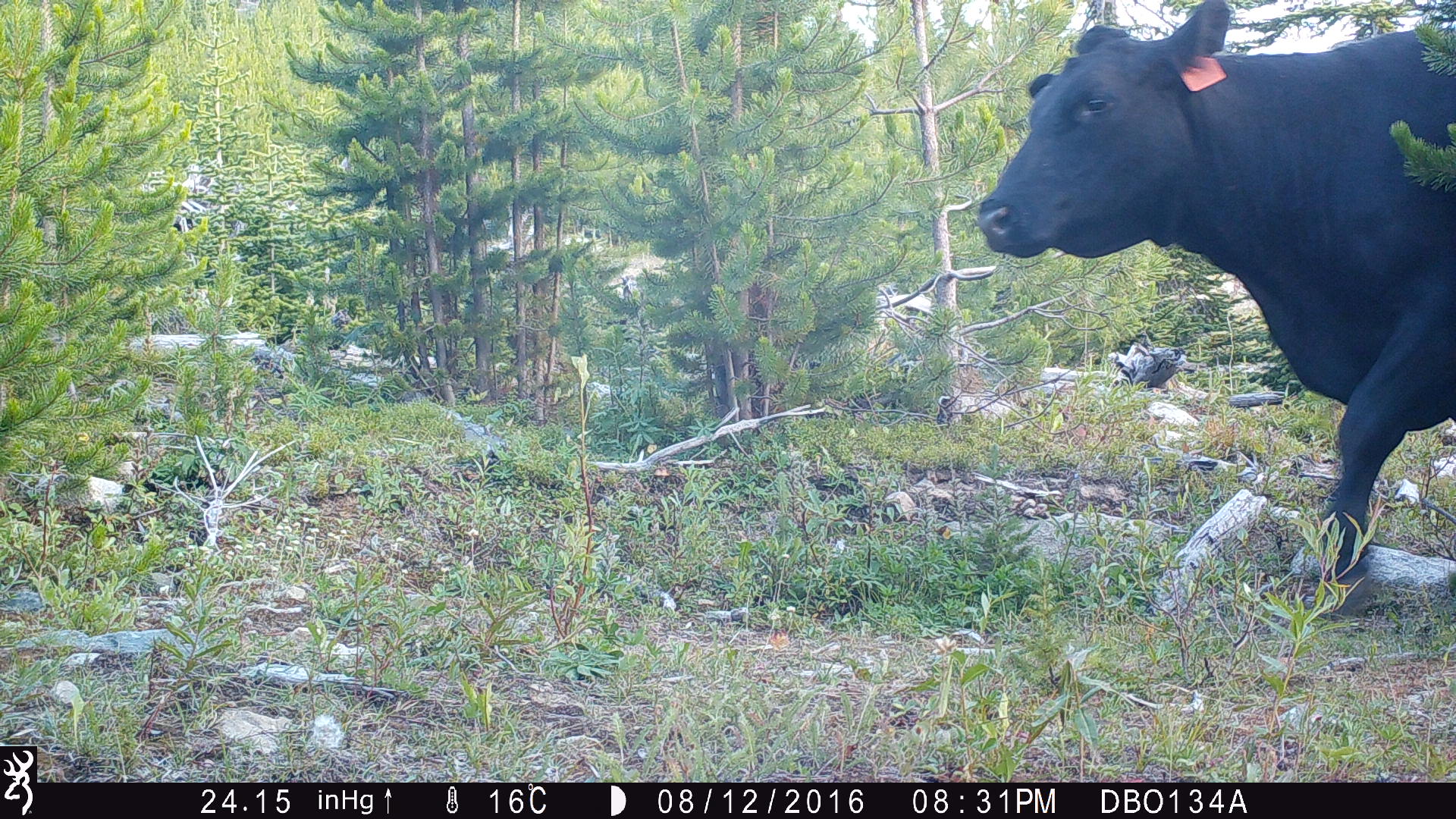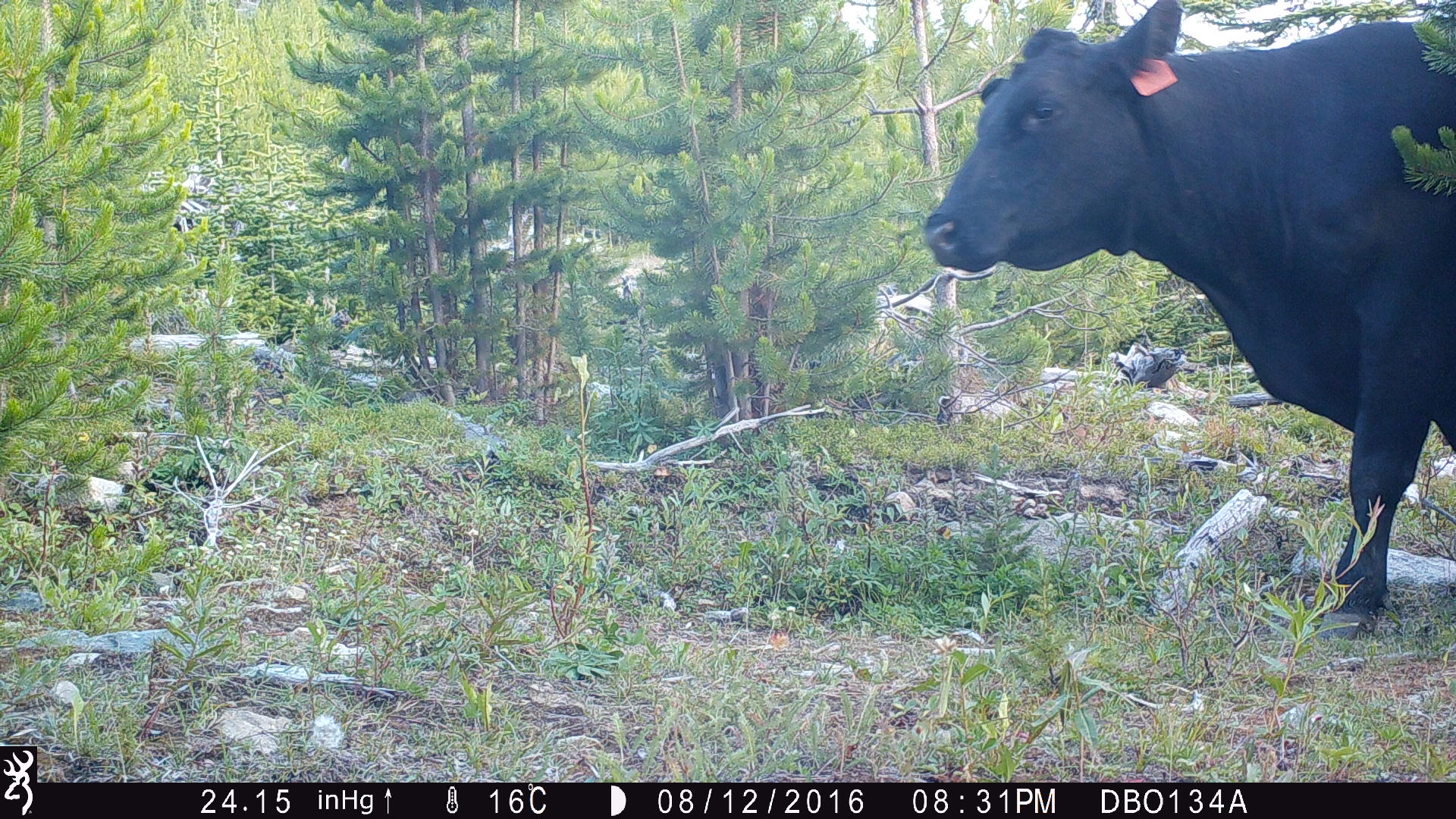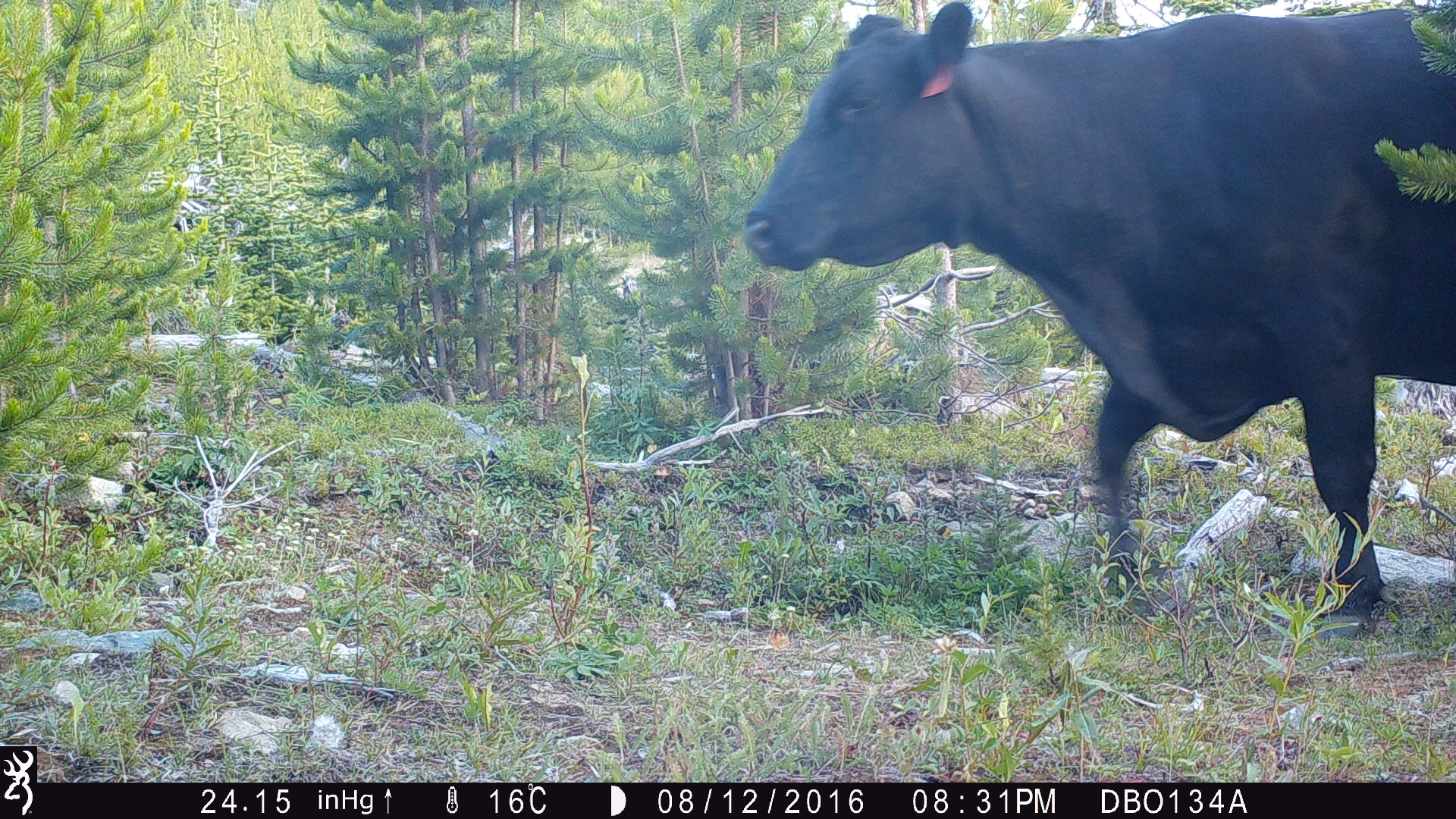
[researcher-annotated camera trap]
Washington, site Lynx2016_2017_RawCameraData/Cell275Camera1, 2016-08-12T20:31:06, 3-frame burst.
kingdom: Animalia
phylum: Chordata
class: Mammalia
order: Artiodactyla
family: Bovidae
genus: Bos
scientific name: Bos taurus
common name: domestic cattle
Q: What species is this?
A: Domestic cattle (Bos taurus).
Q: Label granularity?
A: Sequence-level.